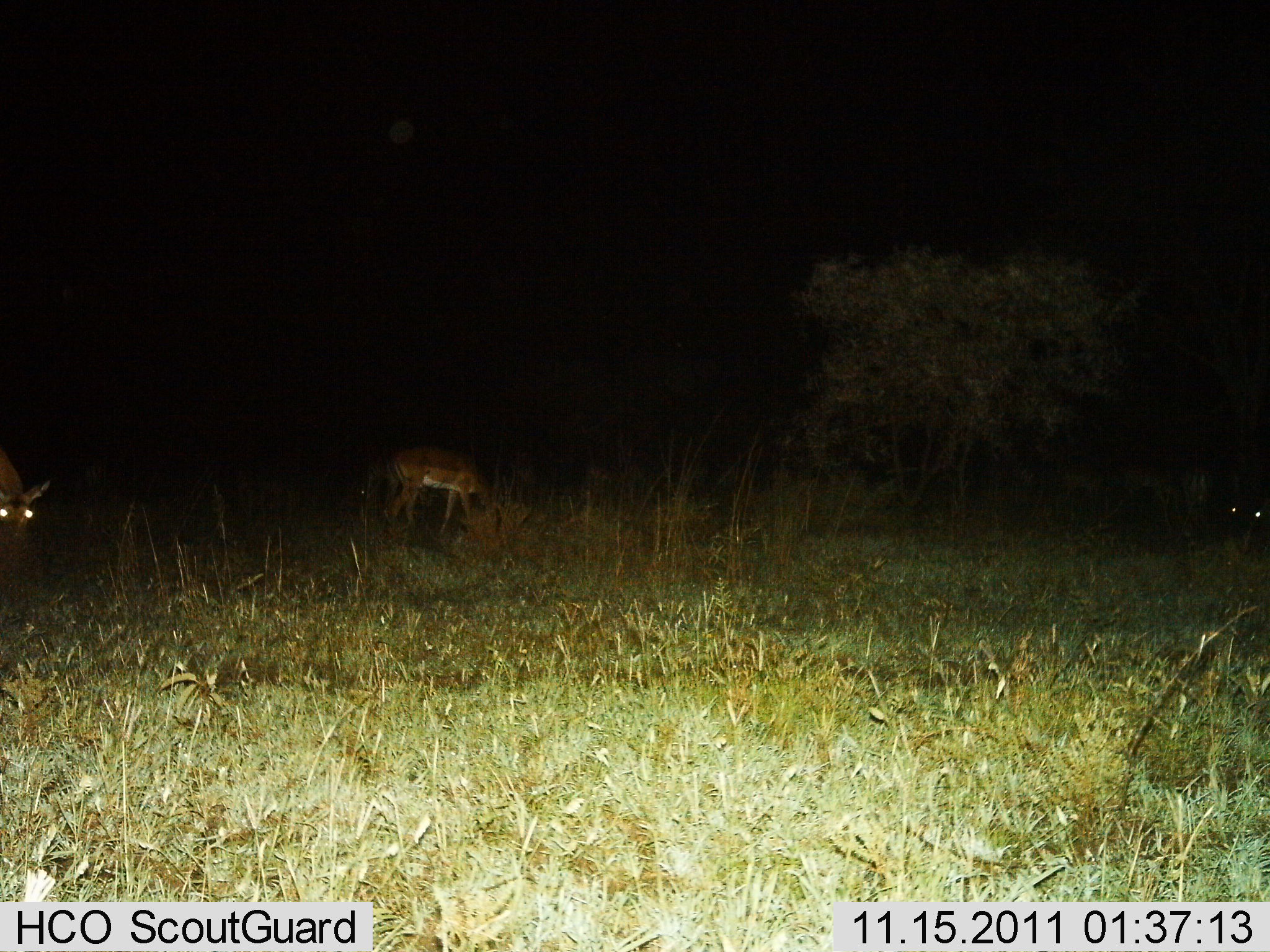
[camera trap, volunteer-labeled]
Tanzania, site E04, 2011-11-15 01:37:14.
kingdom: Animalia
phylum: Chordata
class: Mammalia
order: Artiodactyla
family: Bovidae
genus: Nanger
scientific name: Nanger granti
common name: grant's gazelle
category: gazellegrants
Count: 2.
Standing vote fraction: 70%.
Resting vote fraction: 10%.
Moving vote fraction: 0%.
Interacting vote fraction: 0%.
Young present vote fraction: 0%.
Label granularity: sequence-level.